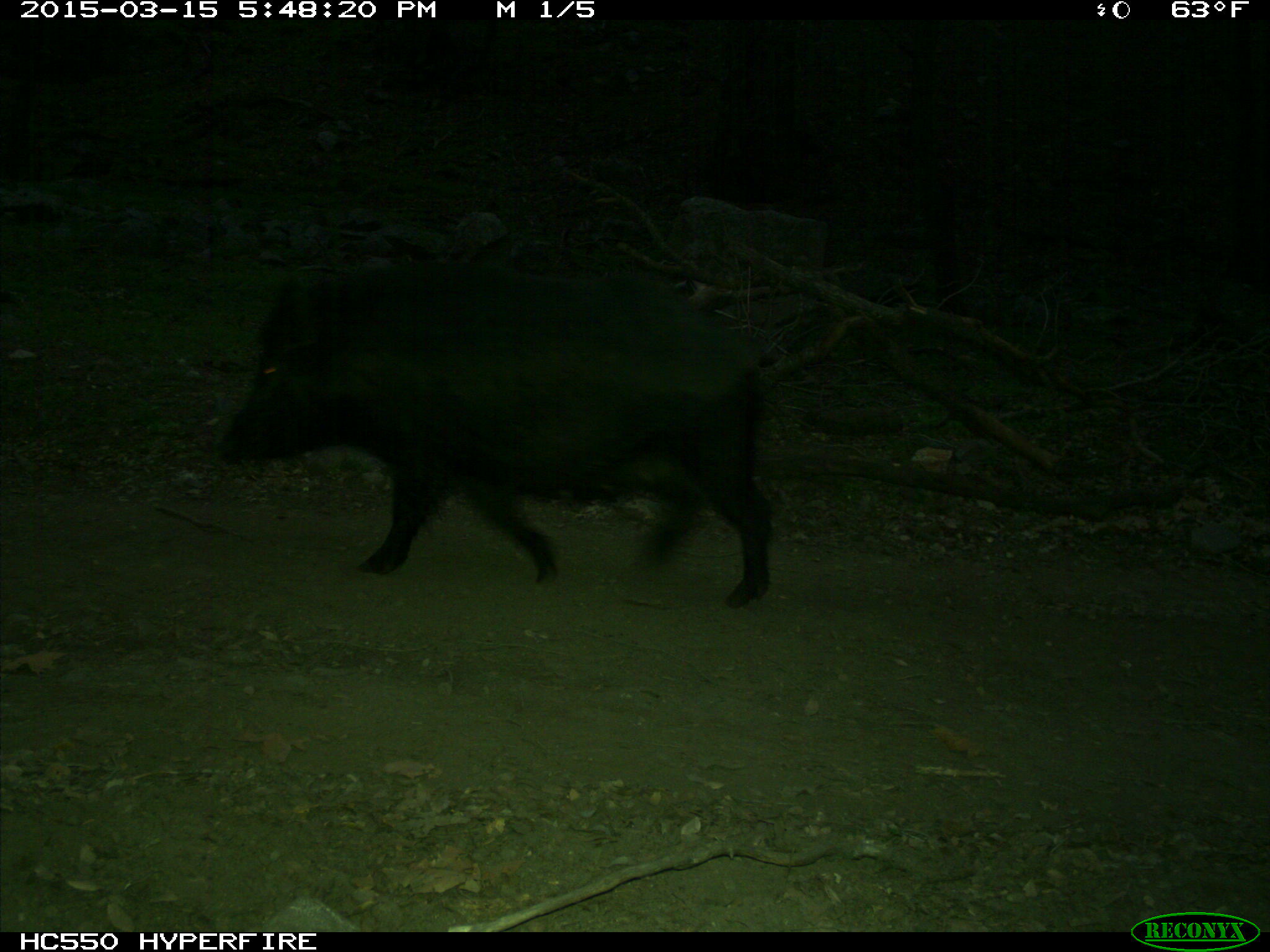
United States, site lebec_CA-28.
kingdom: Animalia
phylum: Chordata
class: Mammalia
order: Artiodactyla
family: Suidae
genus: Sus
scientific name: Sus scrofa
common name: wild boar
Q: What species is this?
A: Sus scrofa (wild boar).